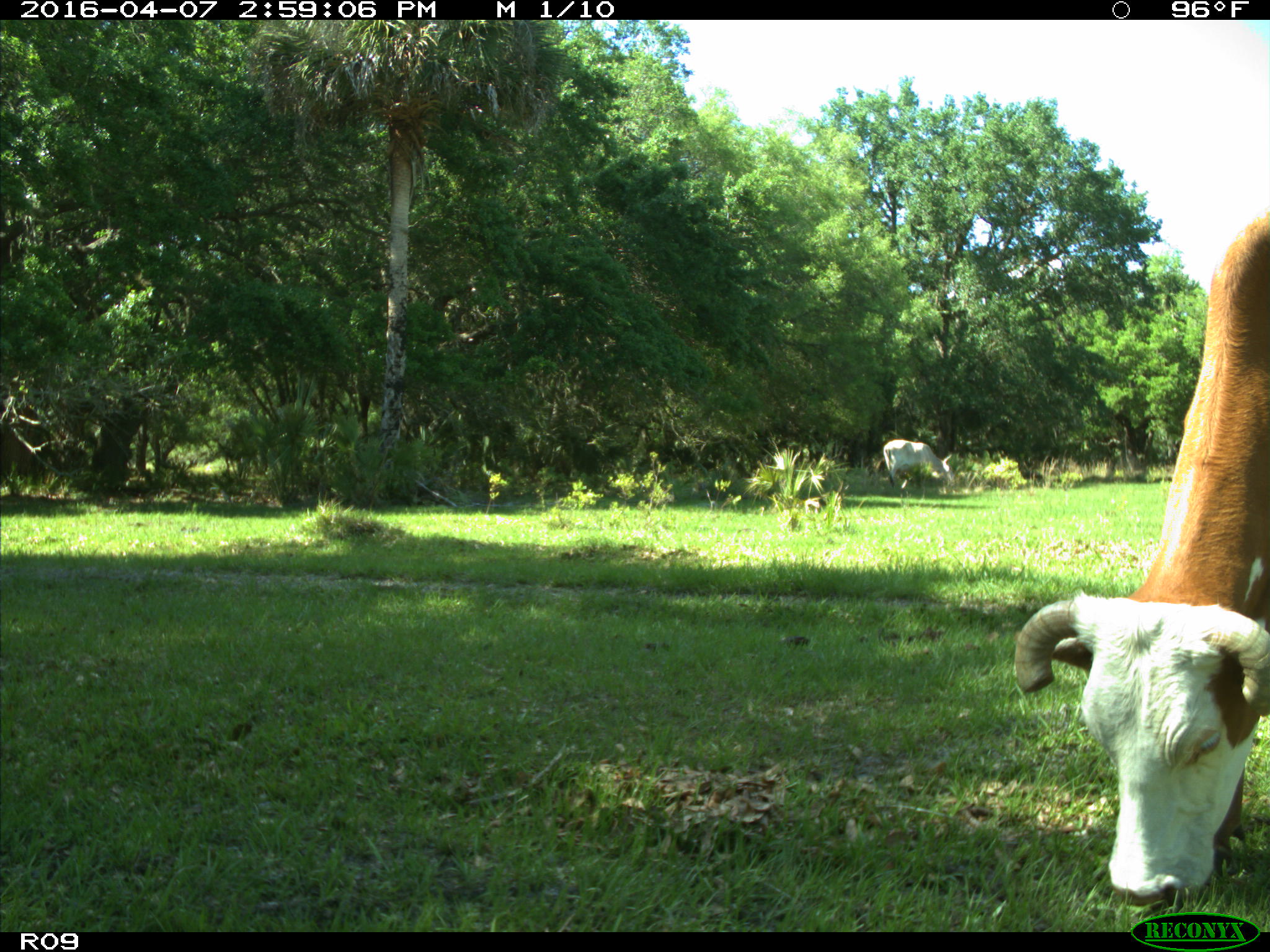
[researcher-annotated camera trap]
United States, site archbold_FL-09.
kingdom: Animalia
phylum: Chordata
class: Mammalia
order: Artiodactyla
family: Bovidae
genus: Bos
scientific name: Bos taurus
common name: domestic cow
Bos taurus (domestic cow).